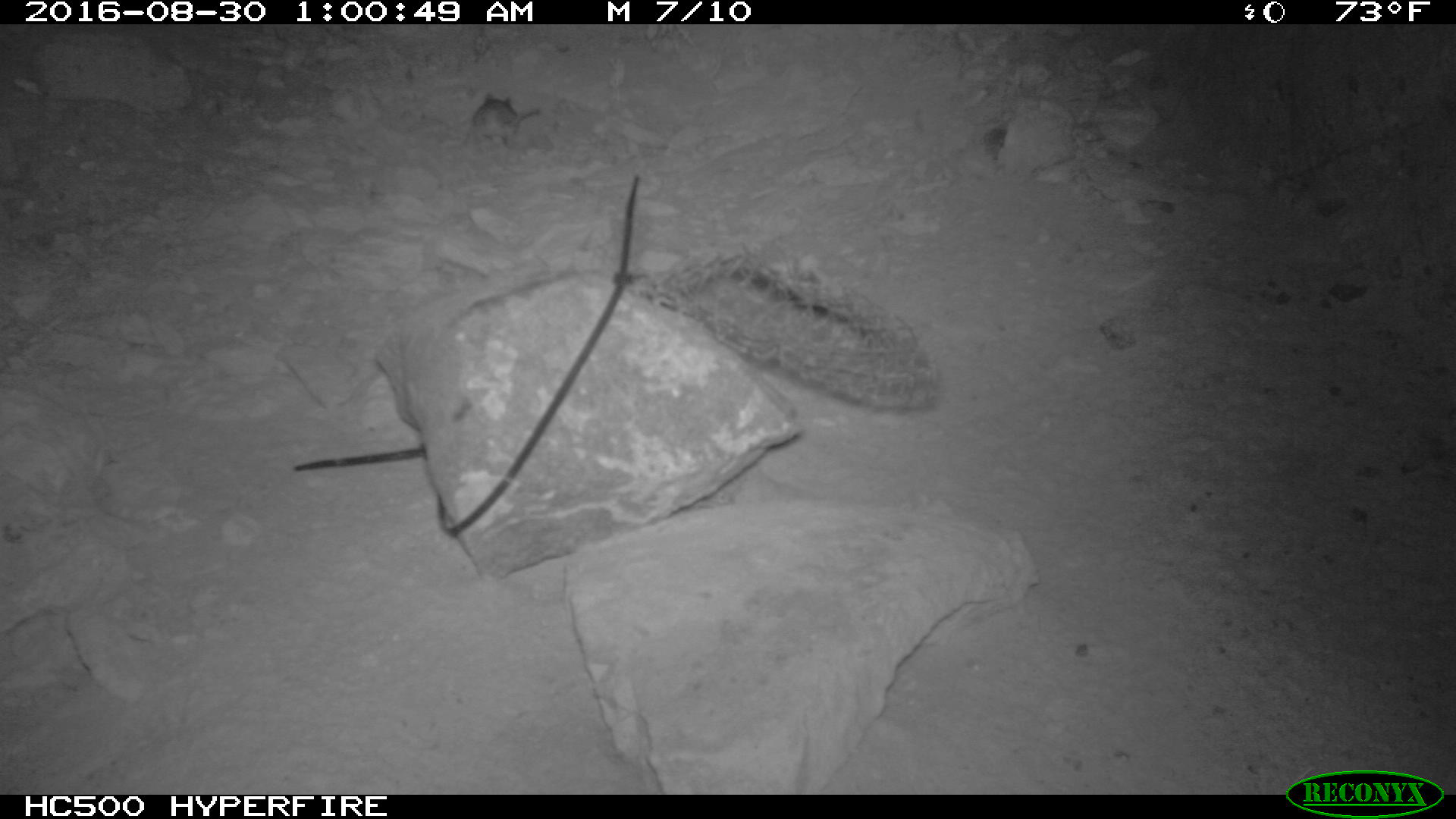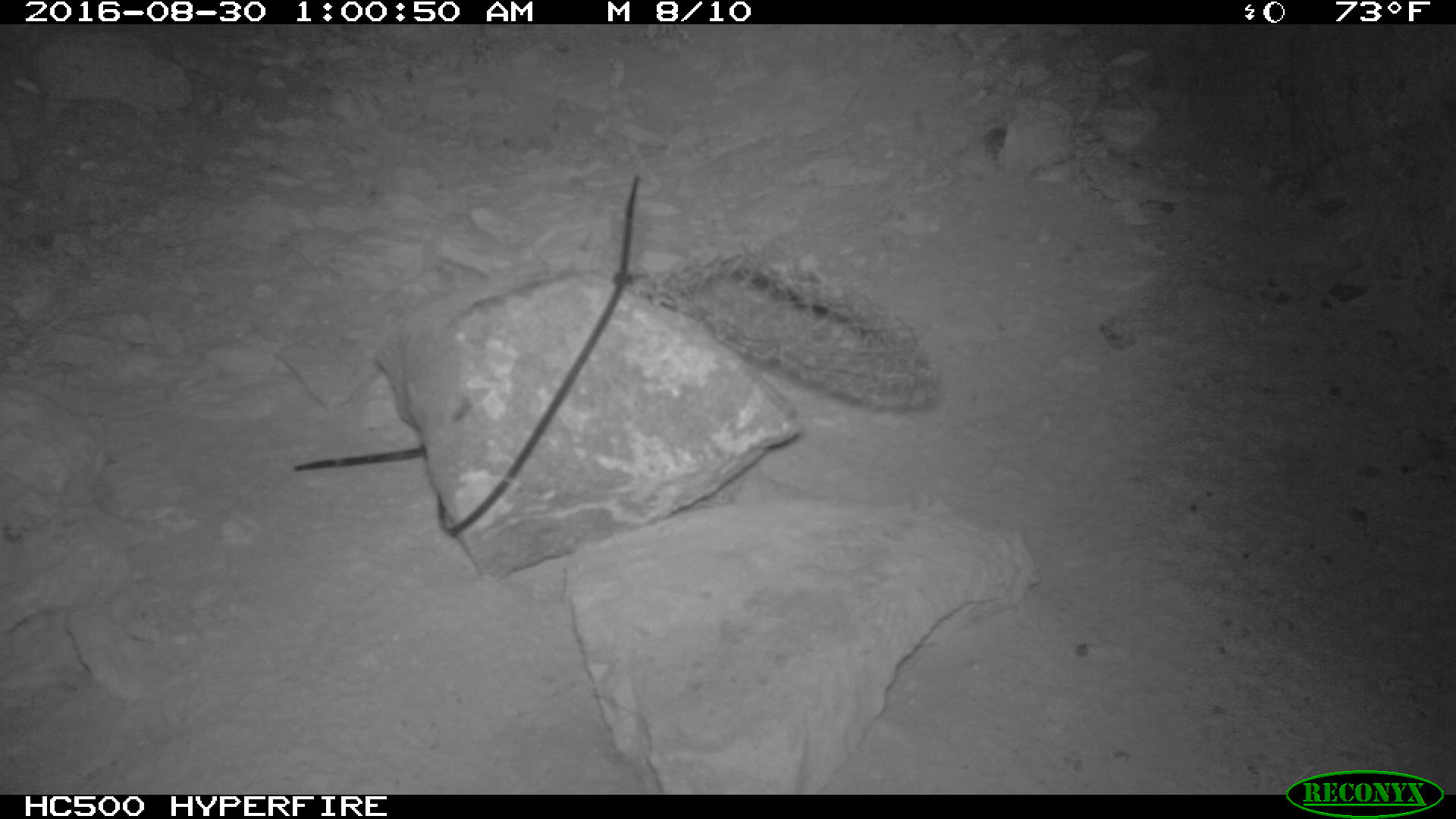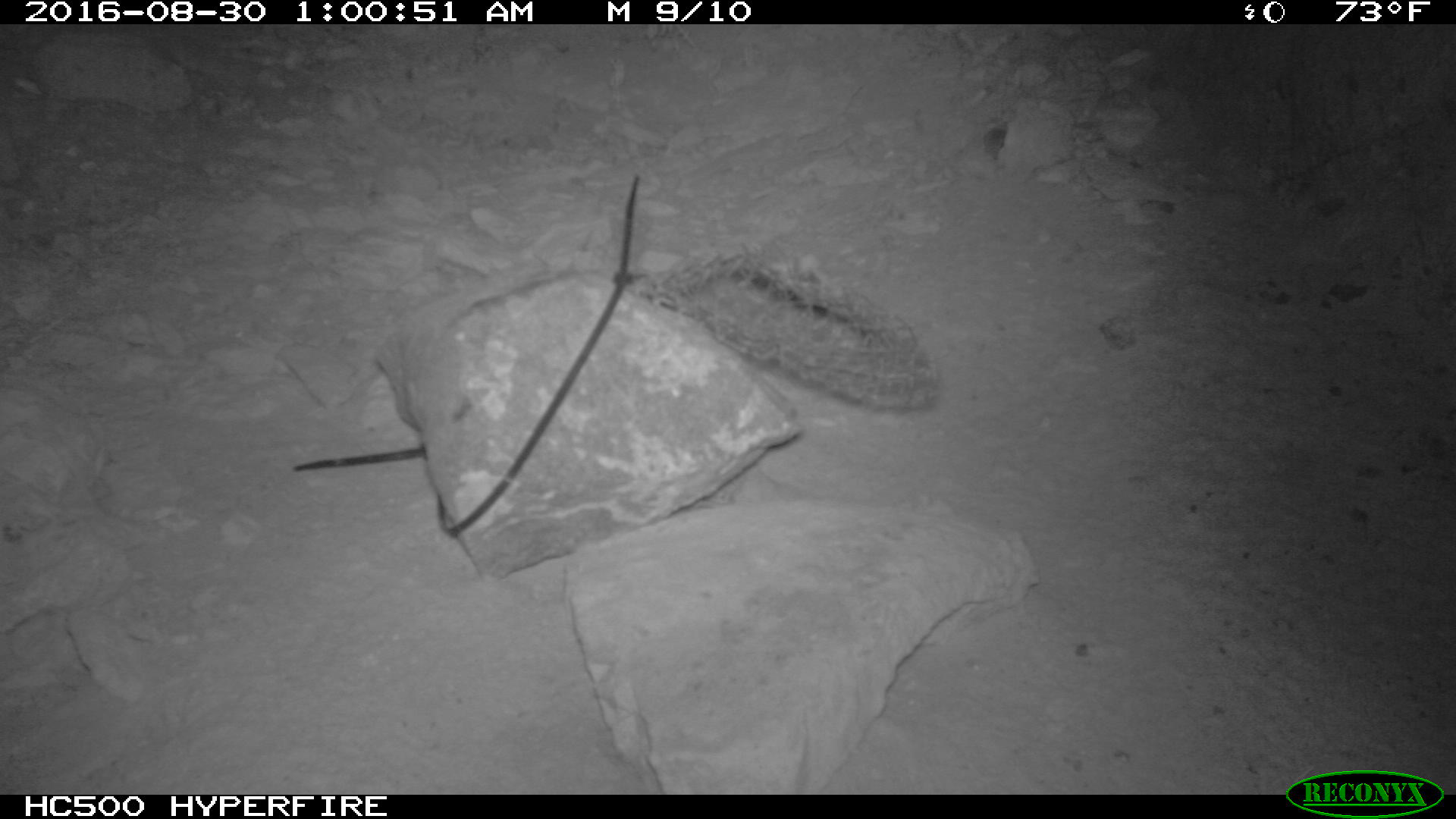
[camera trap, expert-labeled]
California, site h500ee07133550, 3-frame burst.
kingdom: Animalia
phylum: Chordata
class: Mammalia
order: Rodentia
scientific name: Rodentia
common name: rodent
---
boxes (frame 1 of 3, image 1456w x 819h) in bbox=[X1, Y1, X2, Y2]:
rodent: bbox=[472, 91, 540, 144]